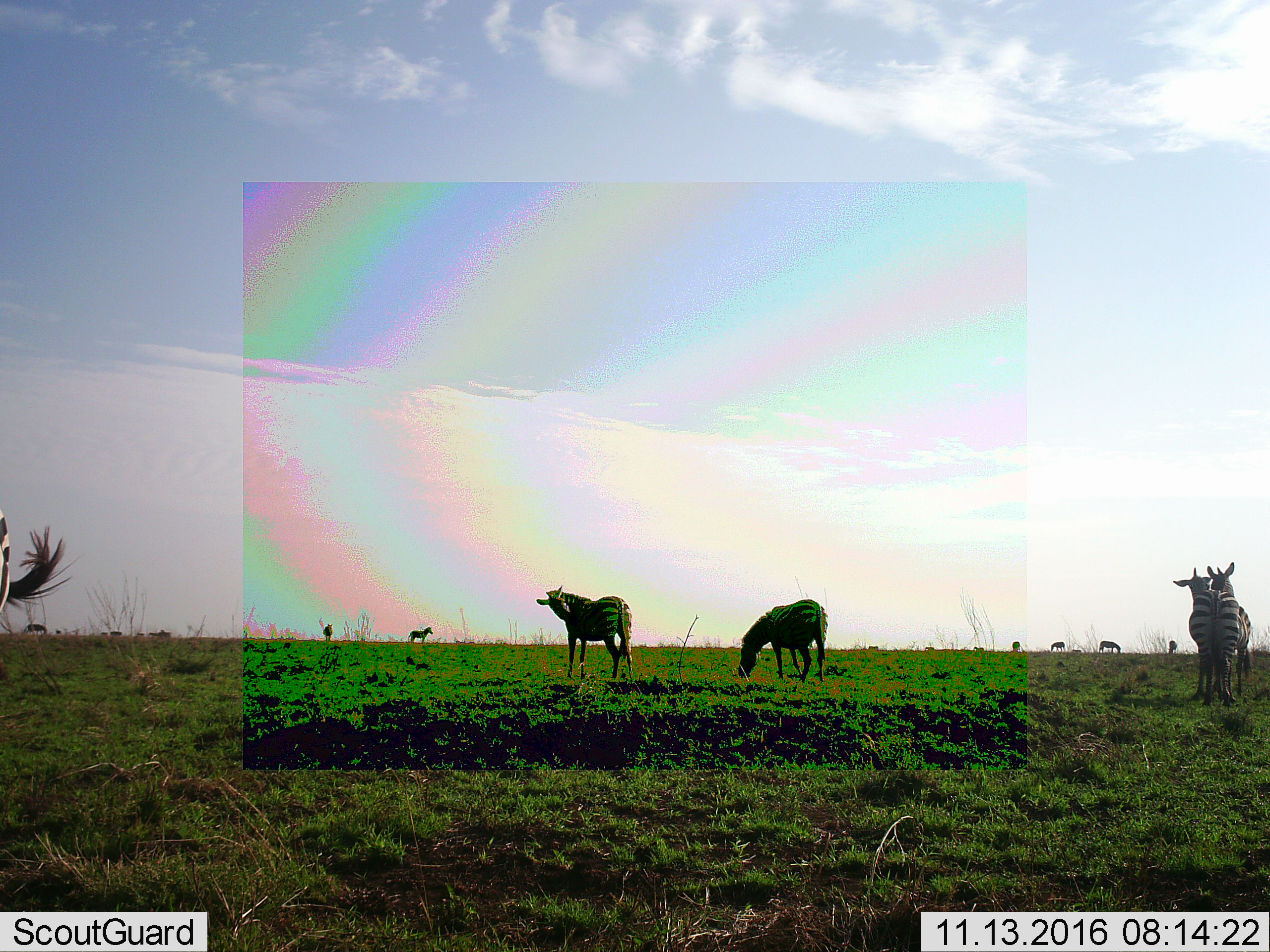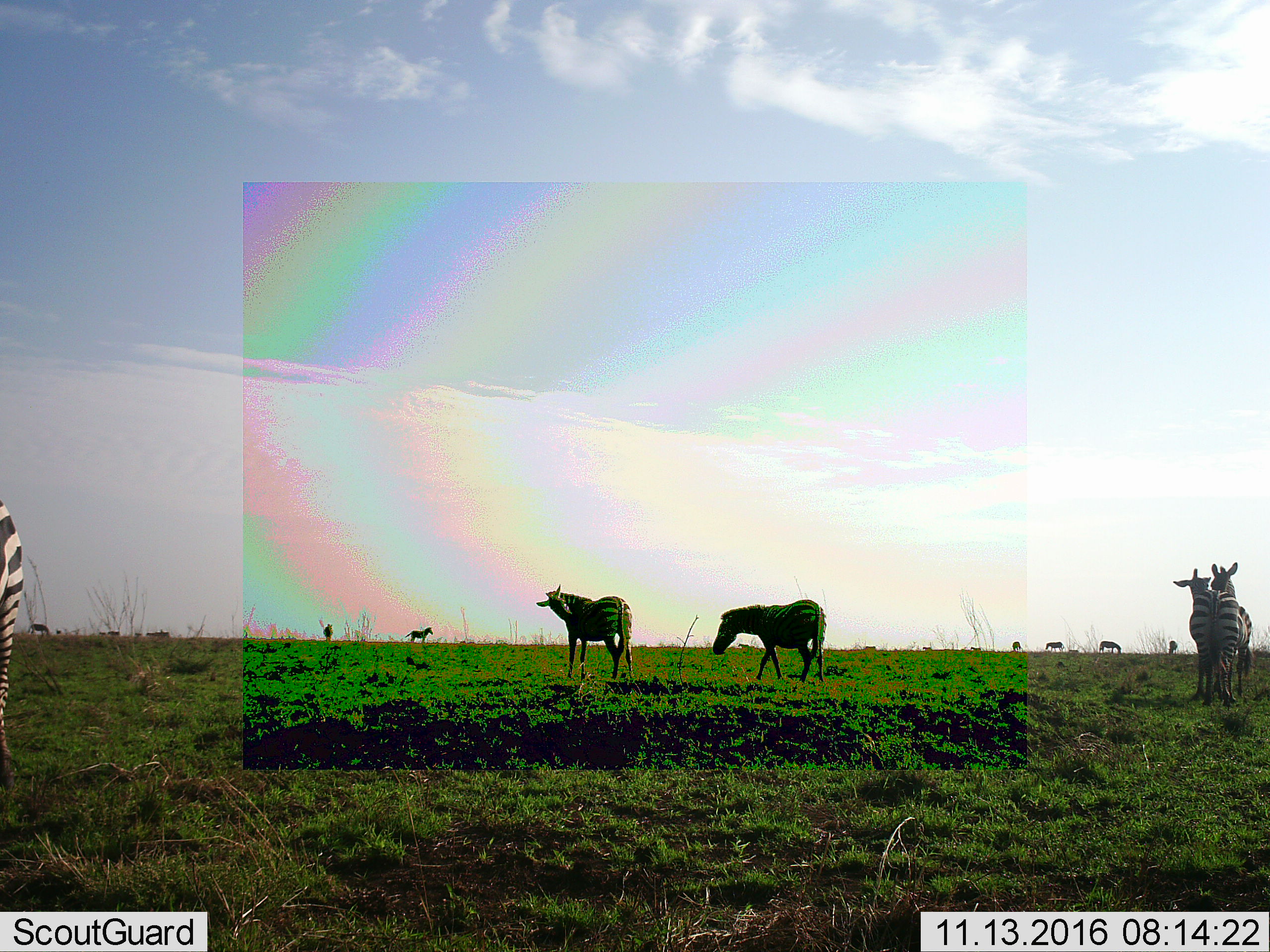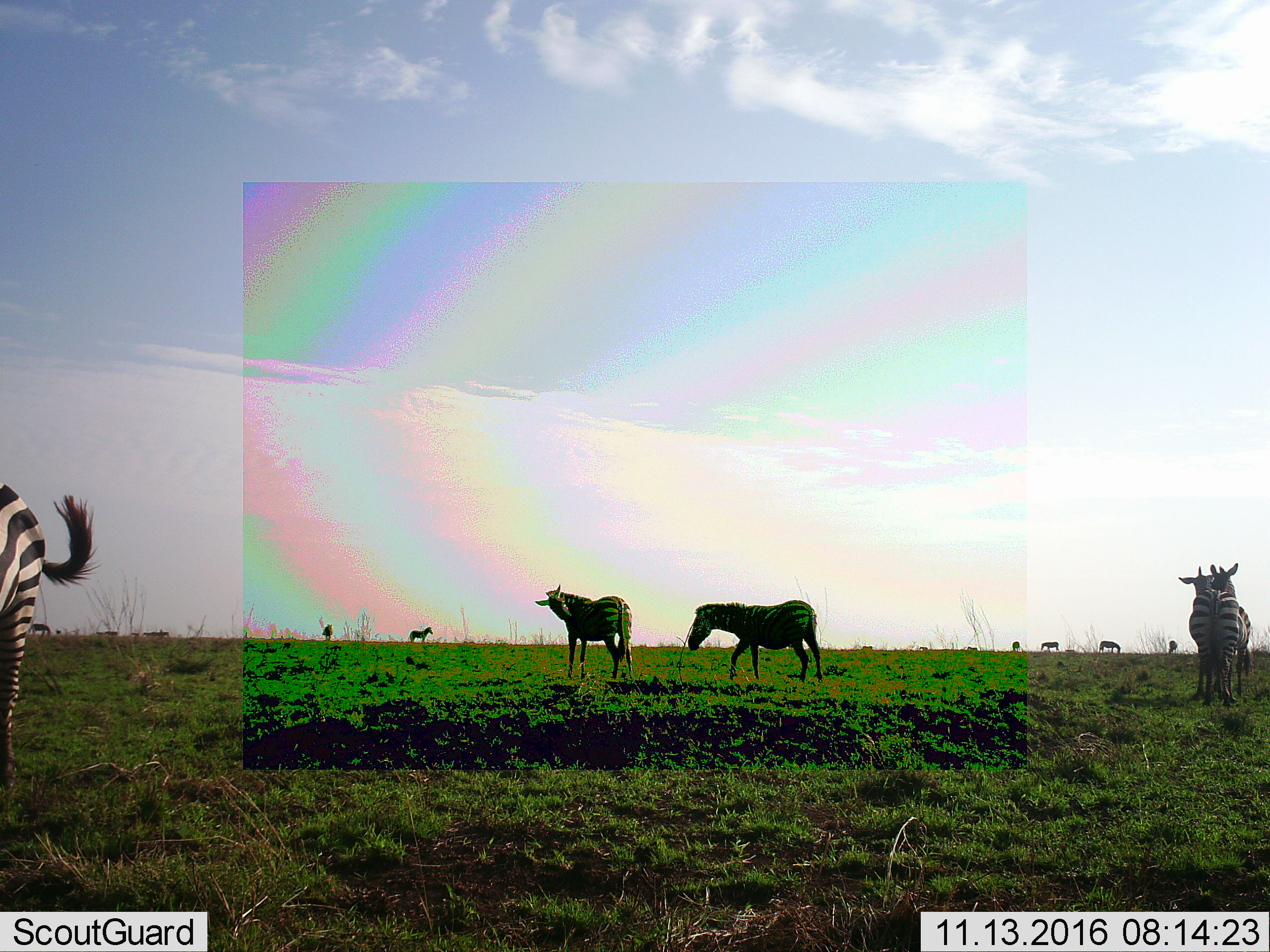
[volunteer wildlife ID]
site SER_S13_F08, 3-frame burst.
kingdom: Animalia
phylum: Chordata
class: Mammalia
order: Perissodactyla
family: Equidae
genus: Equus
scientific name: Equus quagga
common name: plains zebra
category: zebraplains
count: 11-50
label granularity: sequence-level